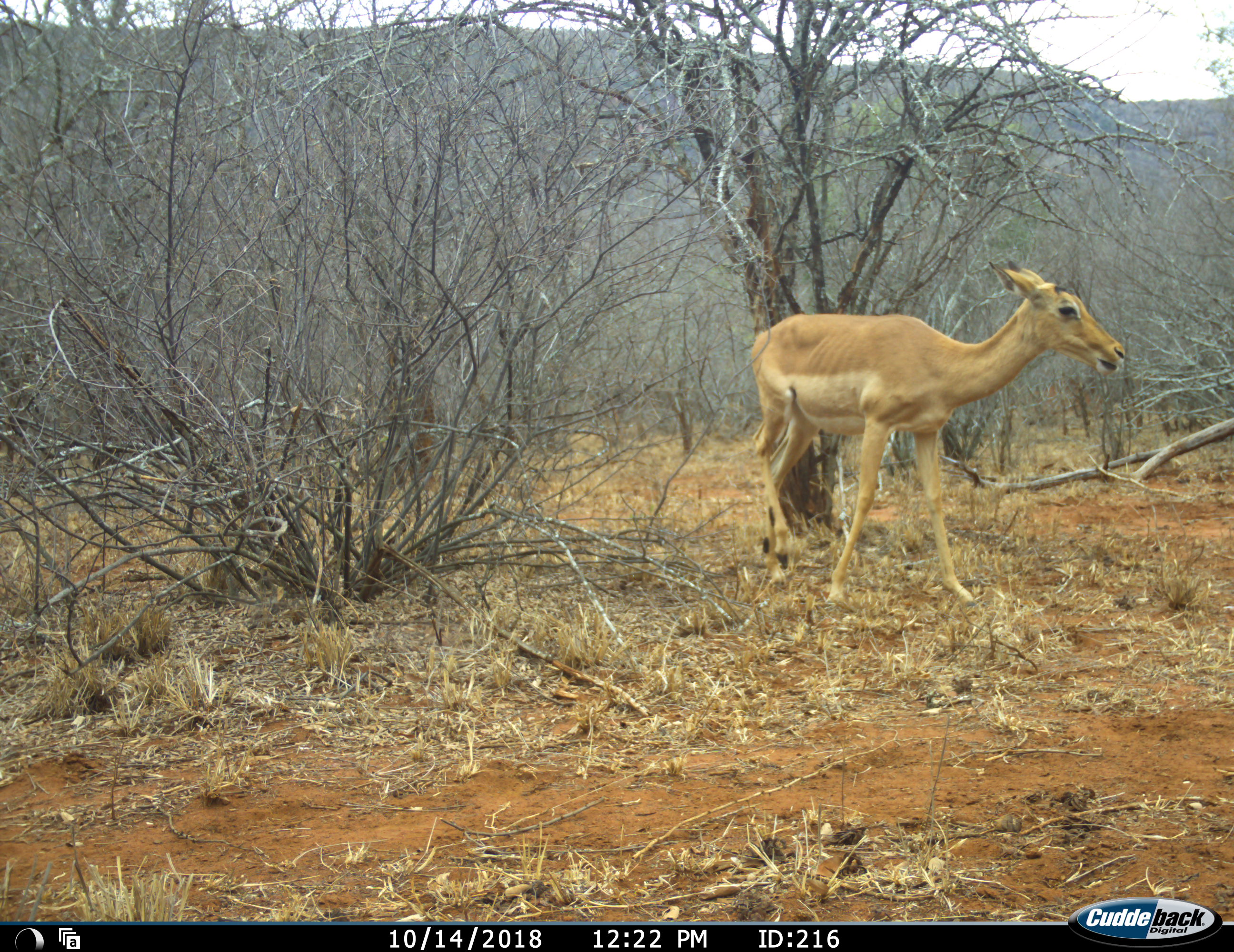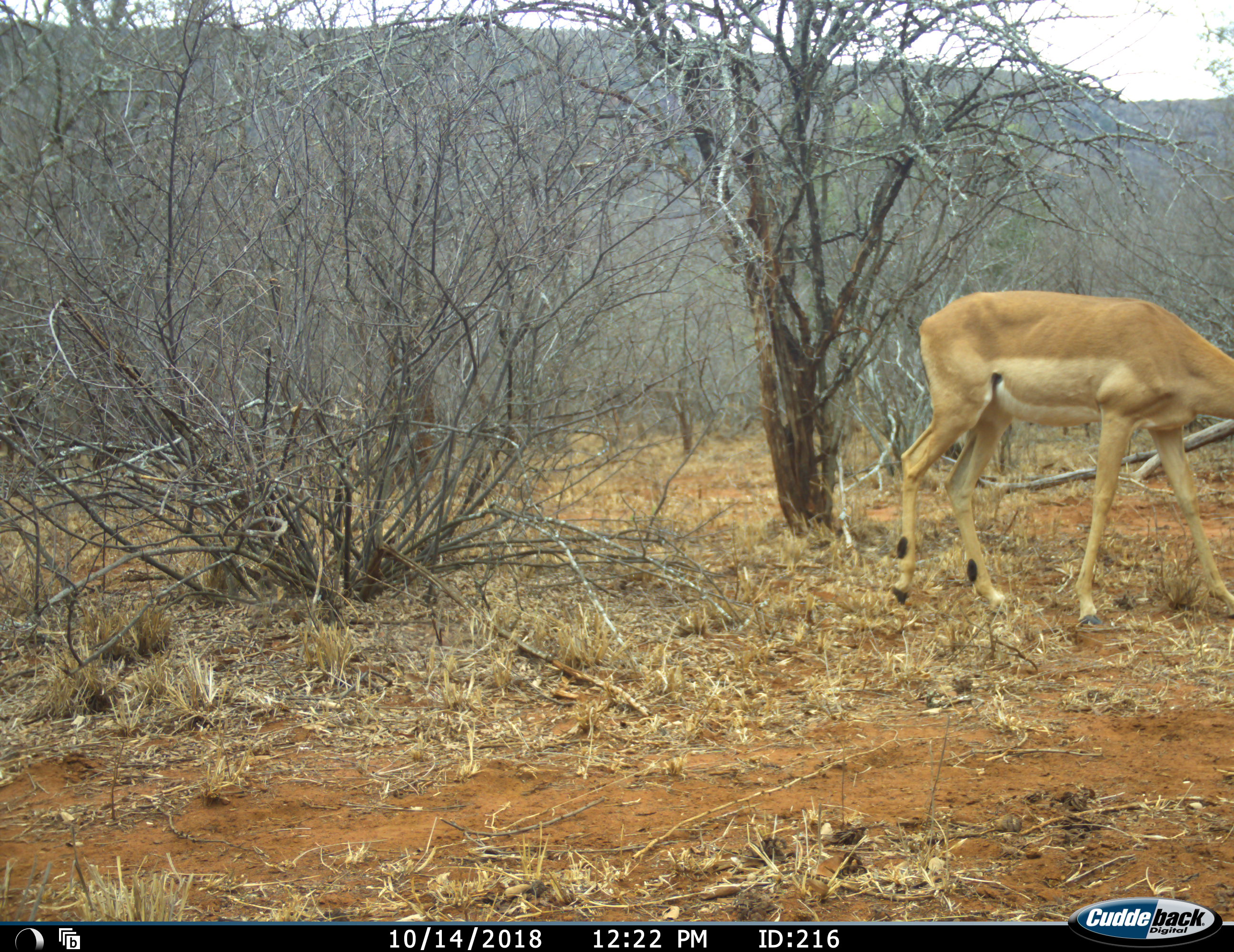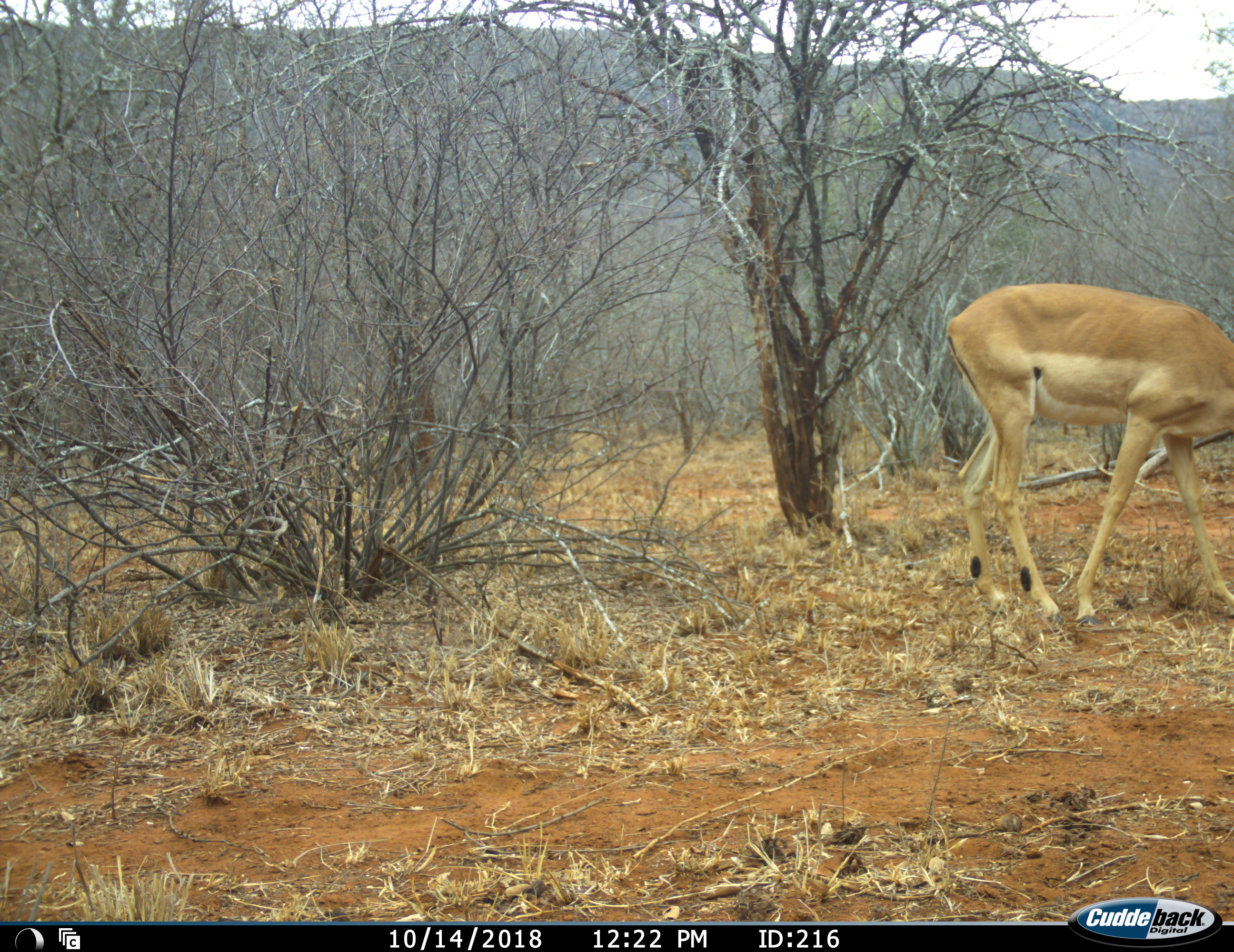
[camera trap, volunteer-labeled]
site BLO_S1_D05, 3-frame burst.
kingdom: Animalia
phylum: Chordata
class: Mammalia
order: Artiodactyla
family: Bovidae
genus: Aepyceros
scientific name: Aepyceros melampus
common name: impala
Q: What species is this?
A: Impala (Aepyceros melampus).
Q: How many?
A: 1.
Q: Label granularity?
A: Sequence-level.